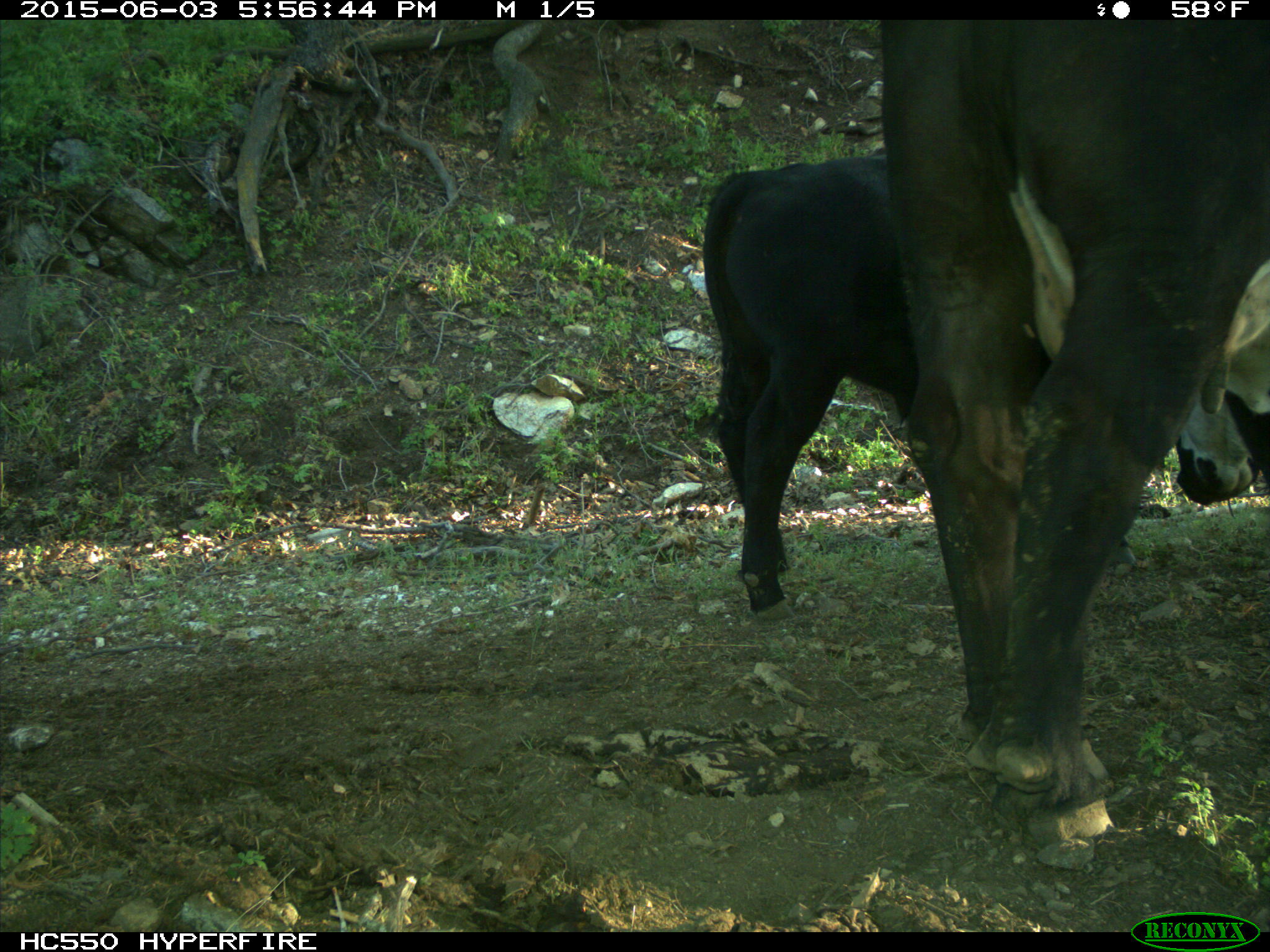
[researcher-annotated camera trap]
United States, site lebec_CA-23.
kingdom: Animalia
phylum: Chordata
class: Mammalia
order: Artiodactyla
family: Bovidae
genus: Bos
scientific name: Bos taurus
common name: domestic cow